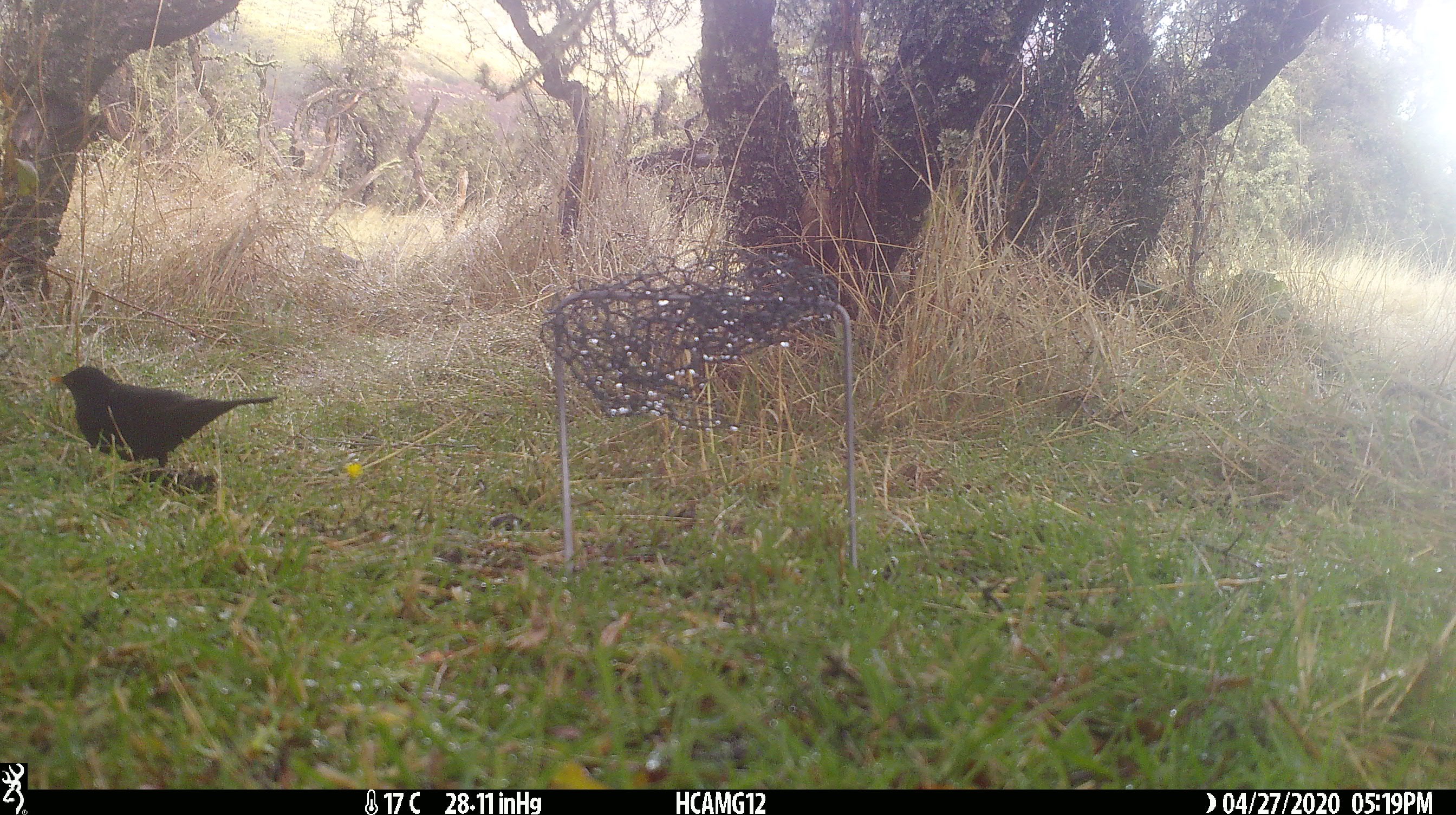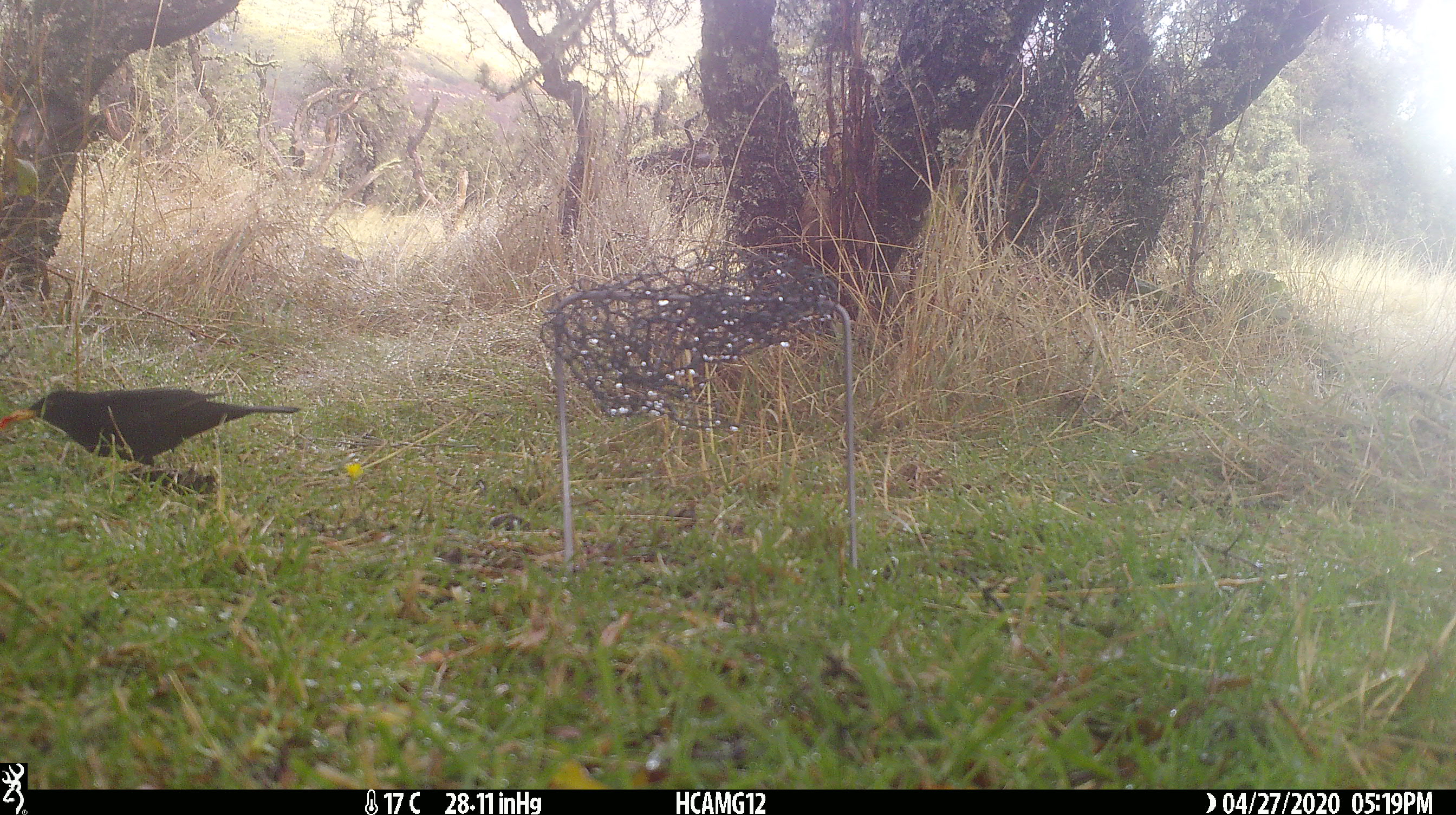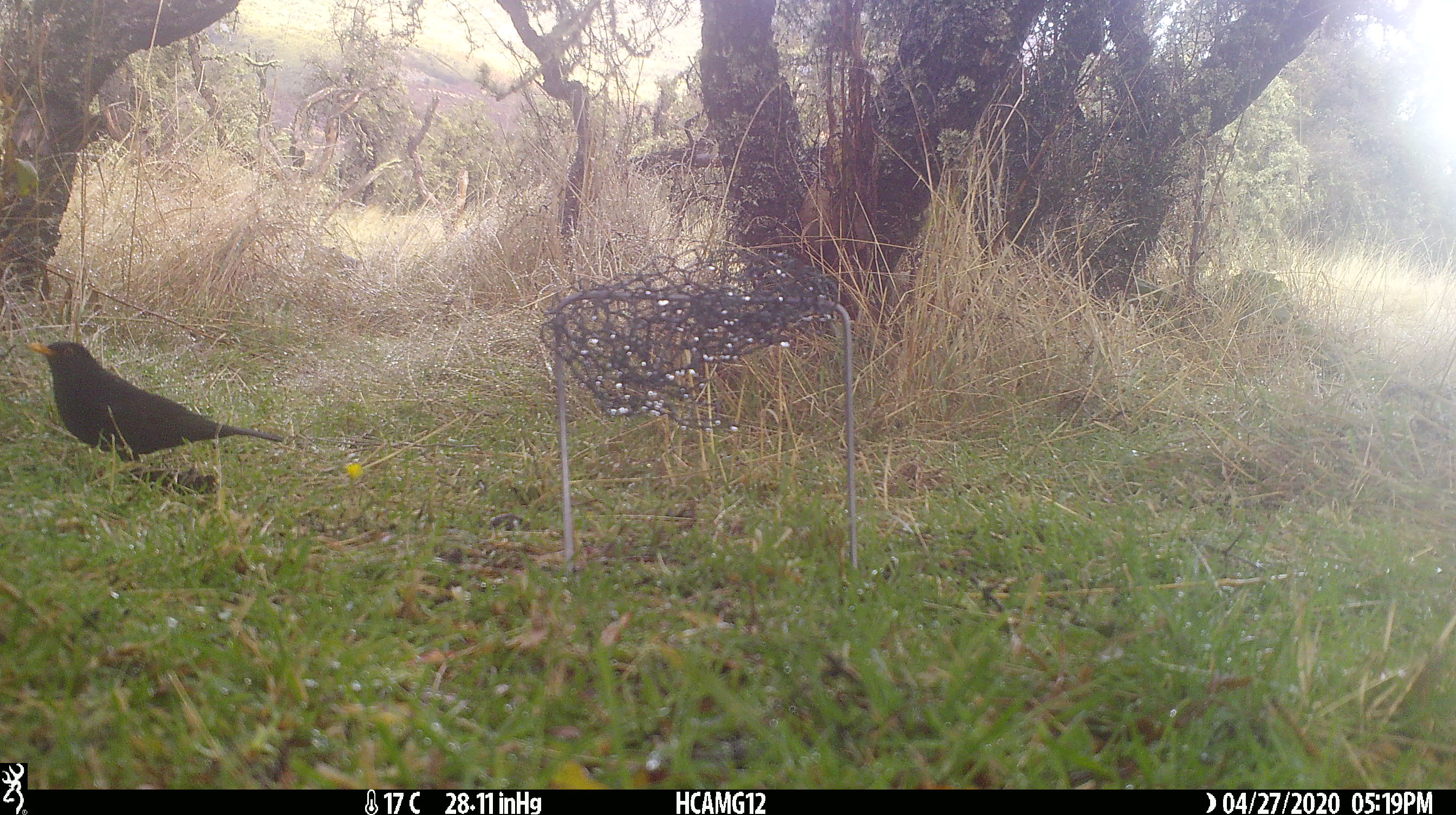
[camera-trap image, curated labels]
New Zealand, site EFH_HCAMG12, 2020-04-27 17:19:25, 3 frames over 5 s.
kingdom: Animalia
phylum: Chordata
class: Aves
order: Passeriformes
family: Turdidae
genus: Turdus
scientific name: Turdus merula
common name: eurasian blackbird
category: blackbird